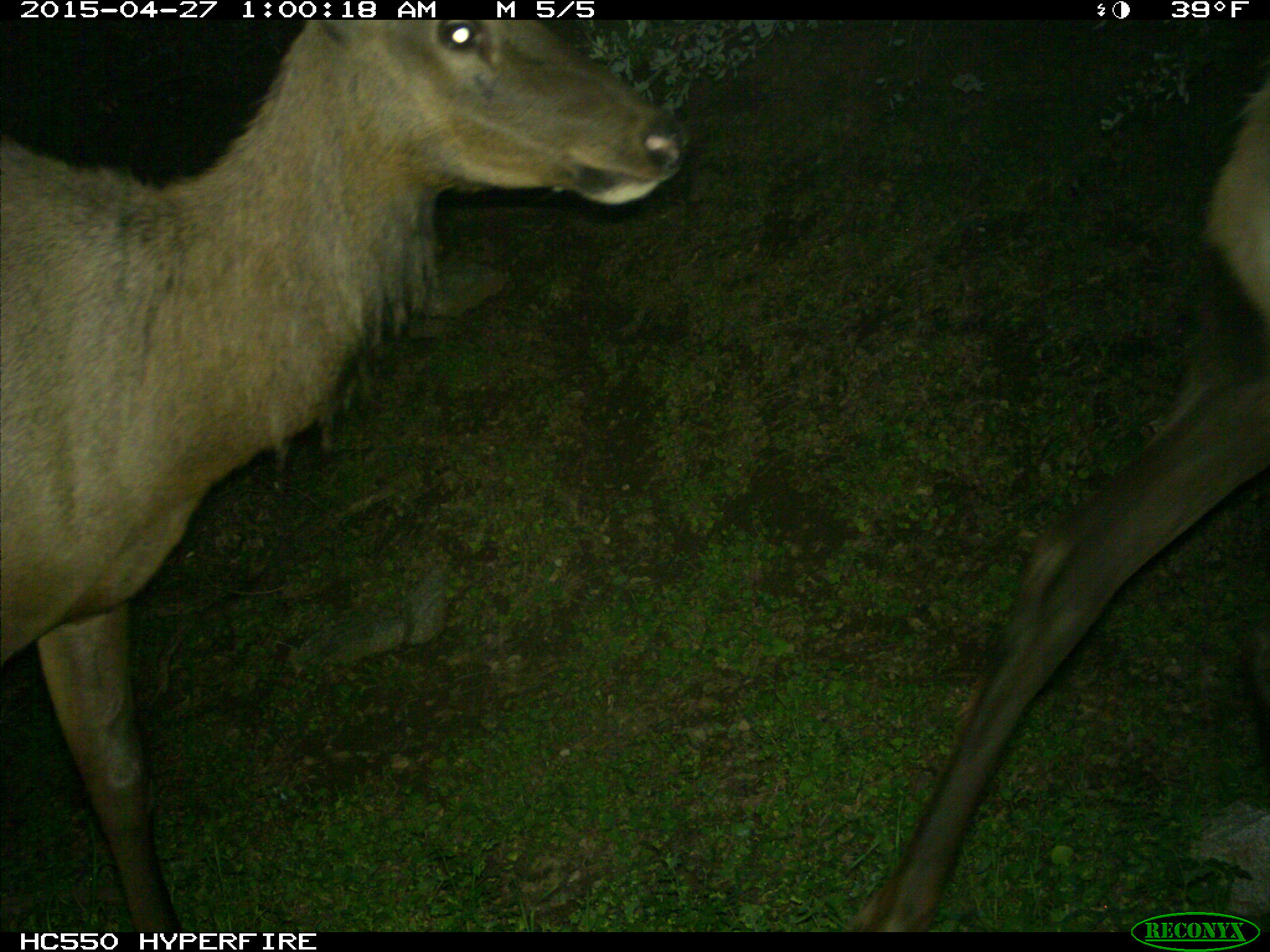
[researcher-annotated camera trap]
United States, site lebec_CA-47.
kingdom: Animalia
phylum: Chordata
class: Mammalia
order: Artiodactyla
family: Cervidae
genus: Cervus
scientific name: Cervus canadensis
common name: elk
Cervus canadensis (elk).